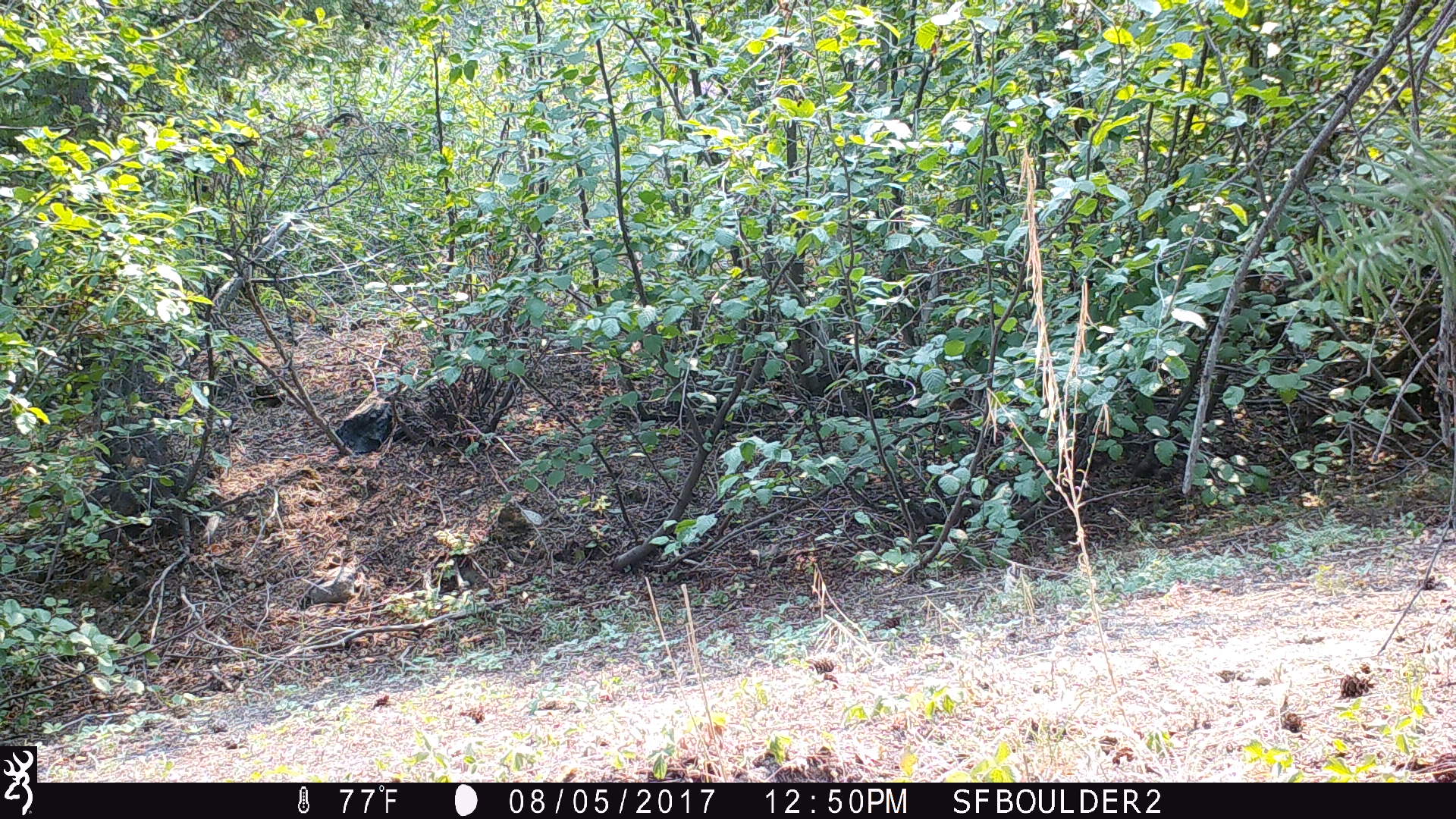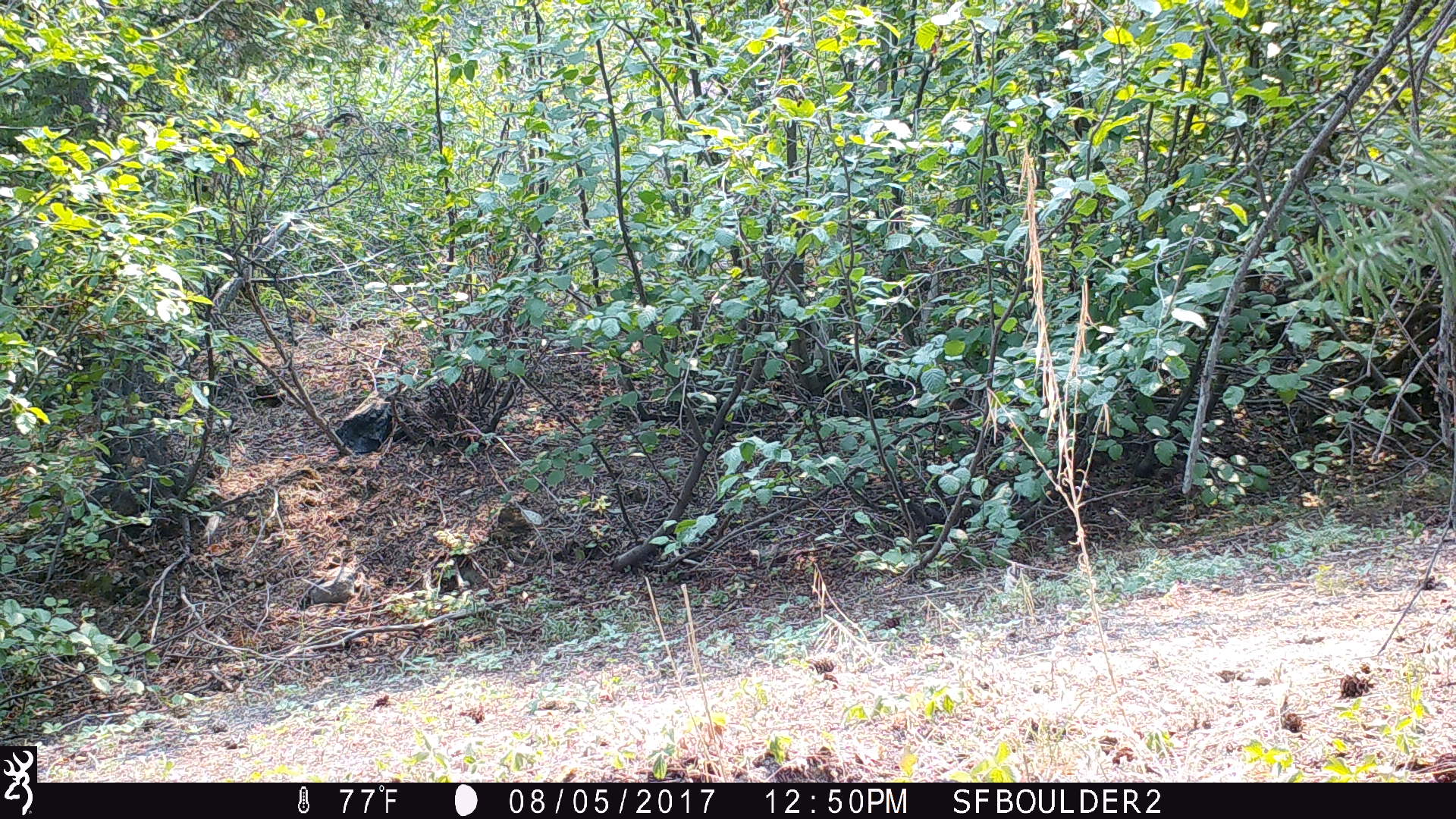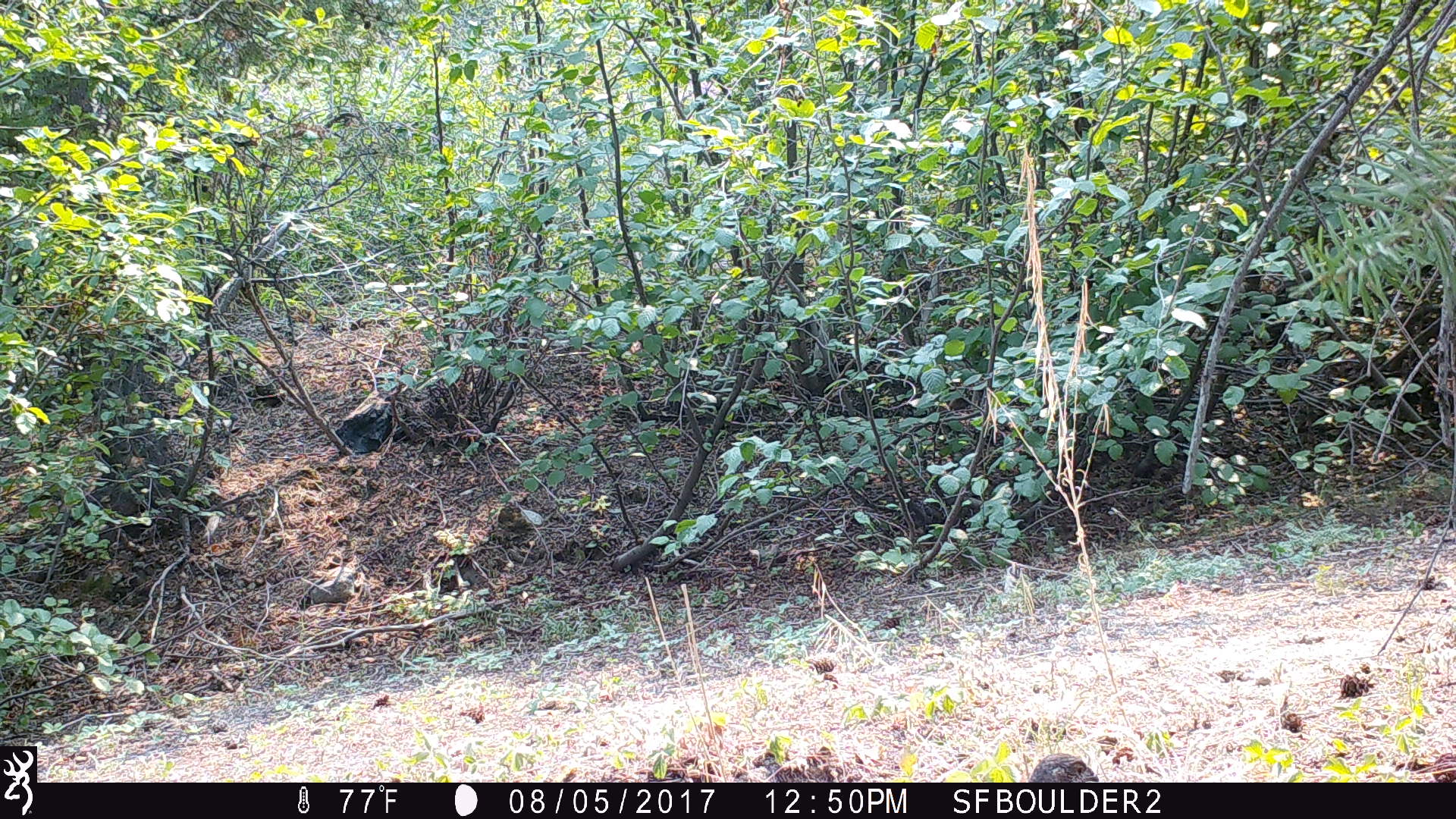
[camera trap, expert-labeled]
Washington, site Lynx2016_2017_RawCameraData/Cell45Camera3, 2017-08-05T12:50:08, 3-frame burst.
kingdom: Animalia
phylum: Chordata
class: Aves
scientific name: Aves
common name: birds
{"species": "Aves (birds)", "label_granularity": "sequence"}